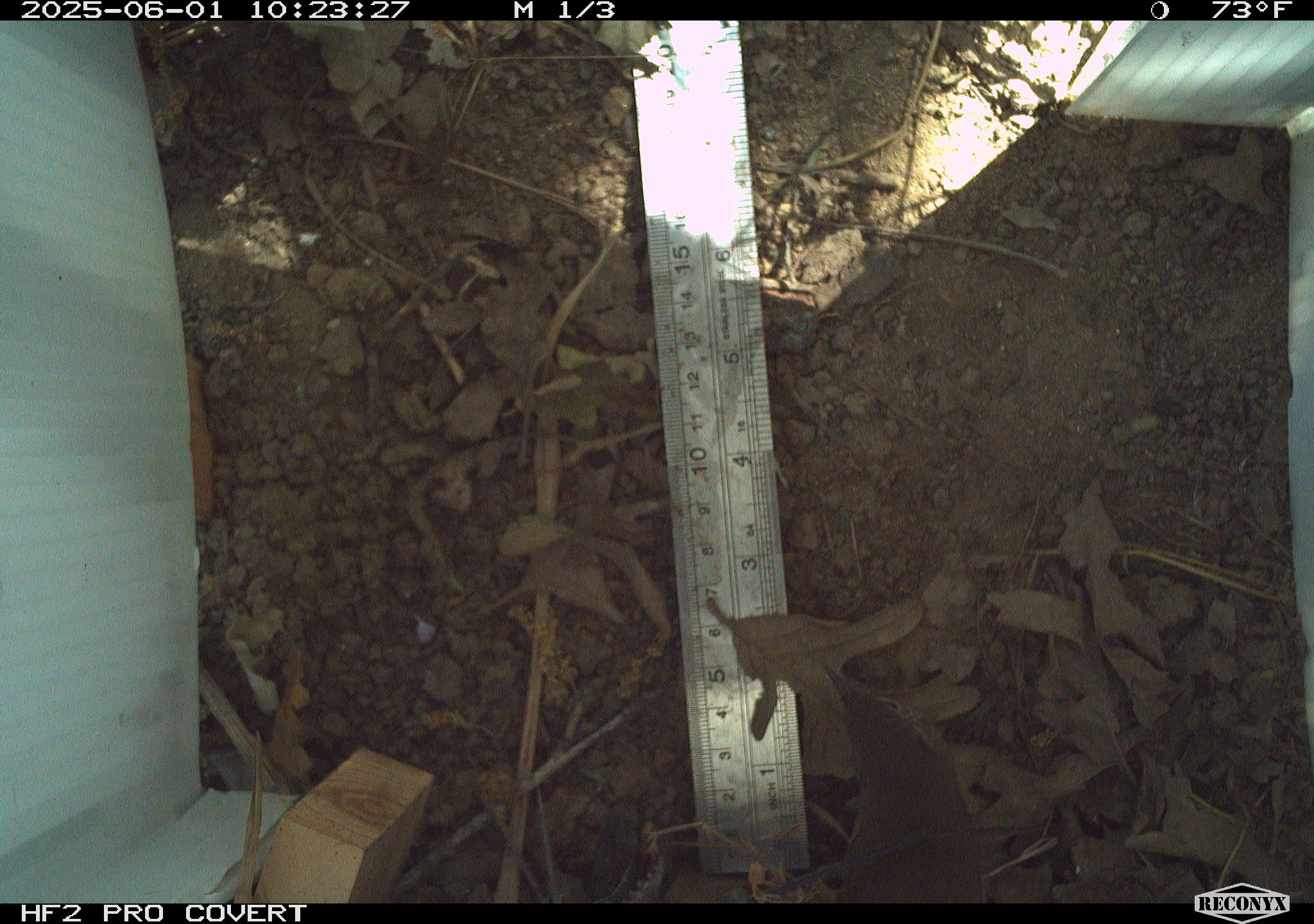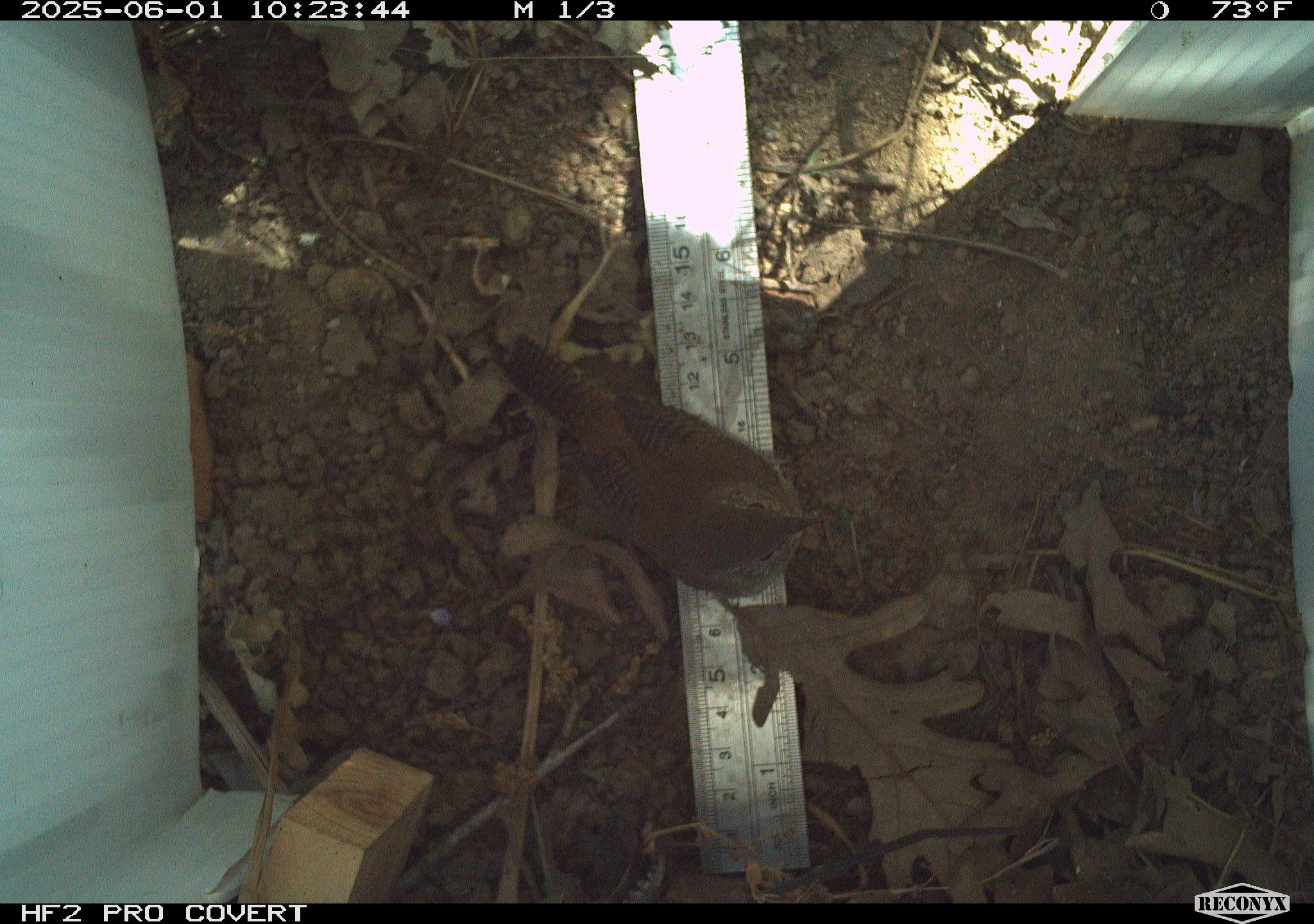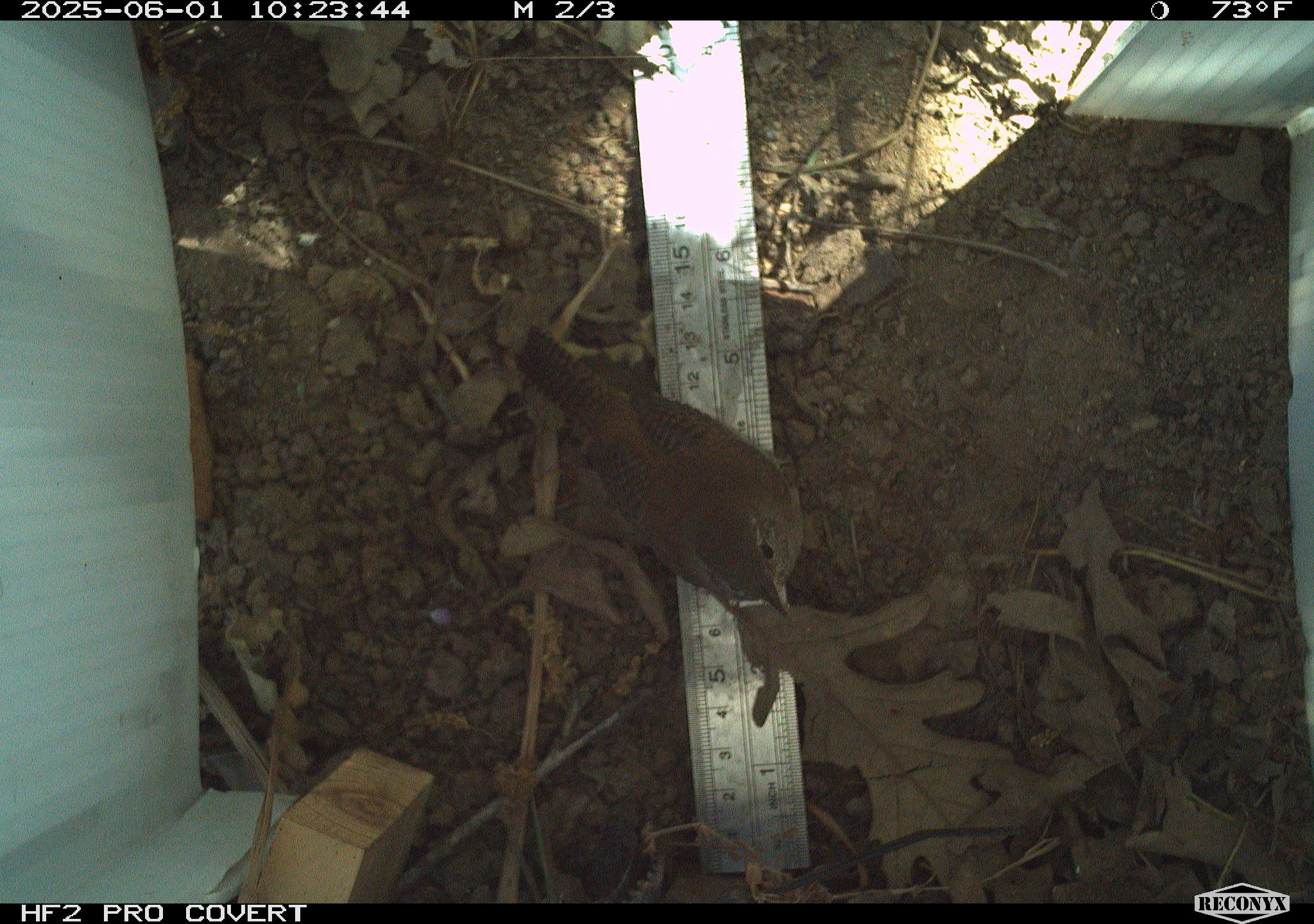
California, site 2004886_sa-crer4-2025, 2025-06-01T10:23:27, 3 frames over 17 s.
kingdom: Animalia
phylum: Chordata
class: Aves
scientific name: Aves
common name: bird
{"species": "bird (Aves)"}